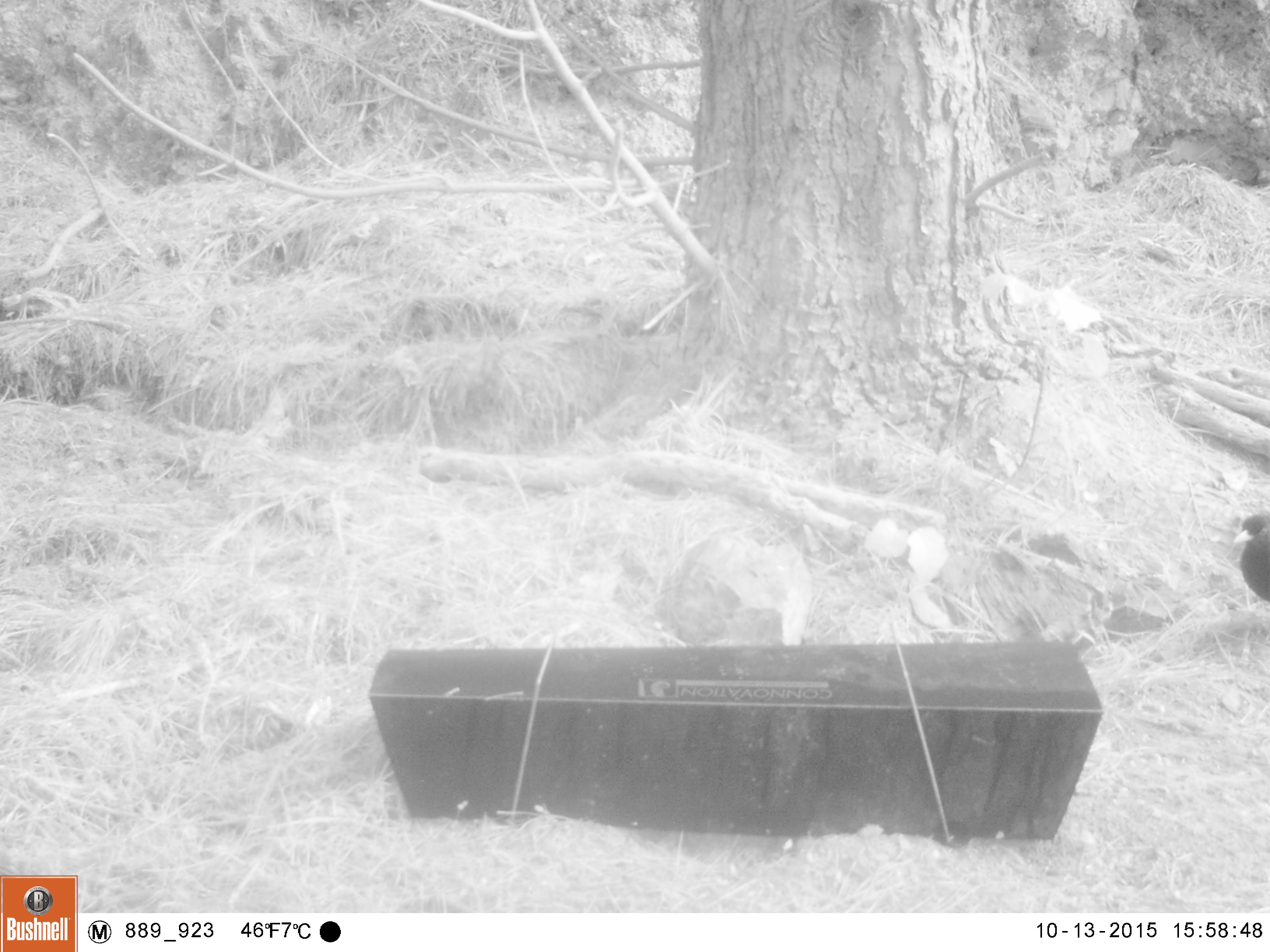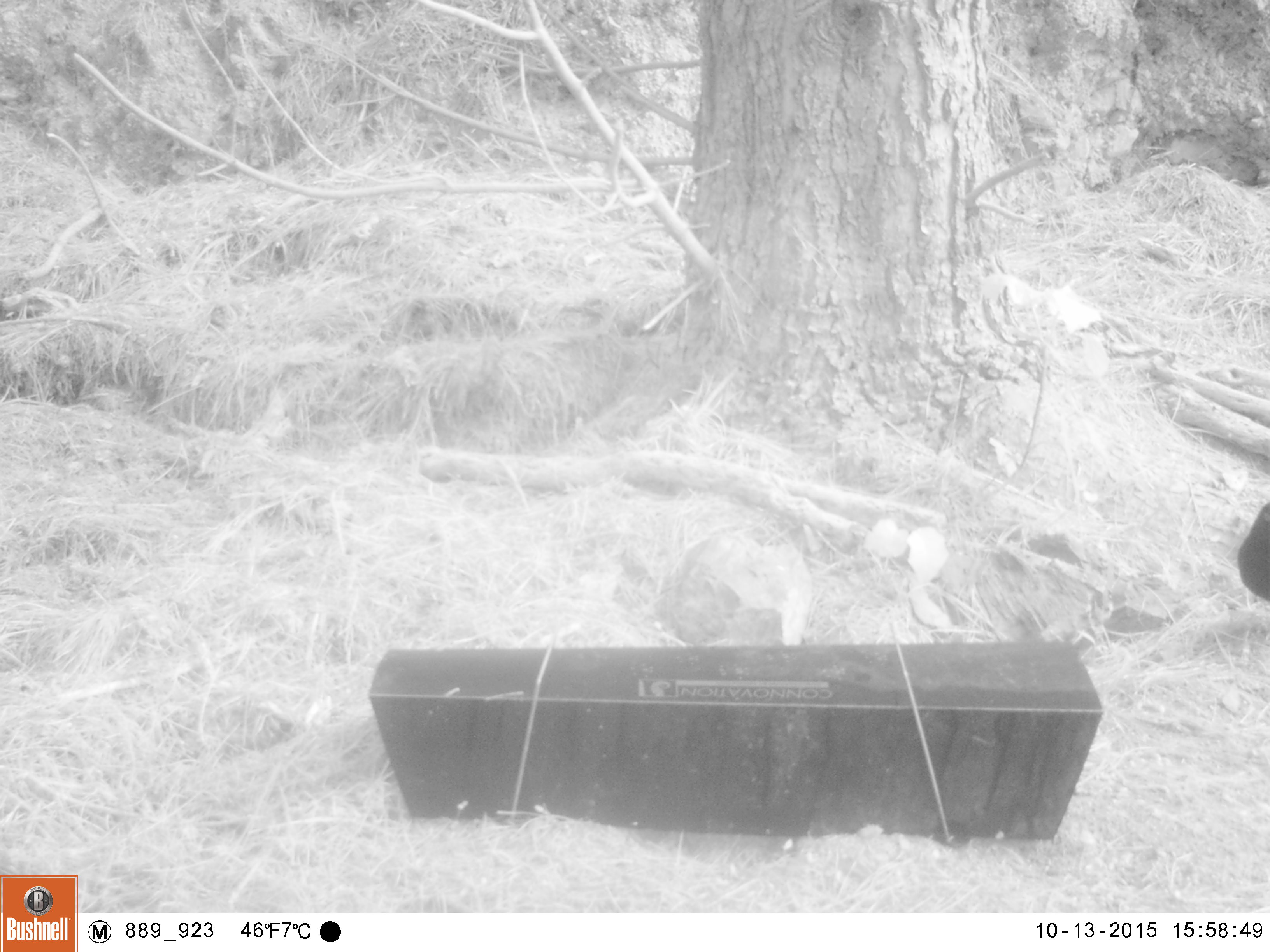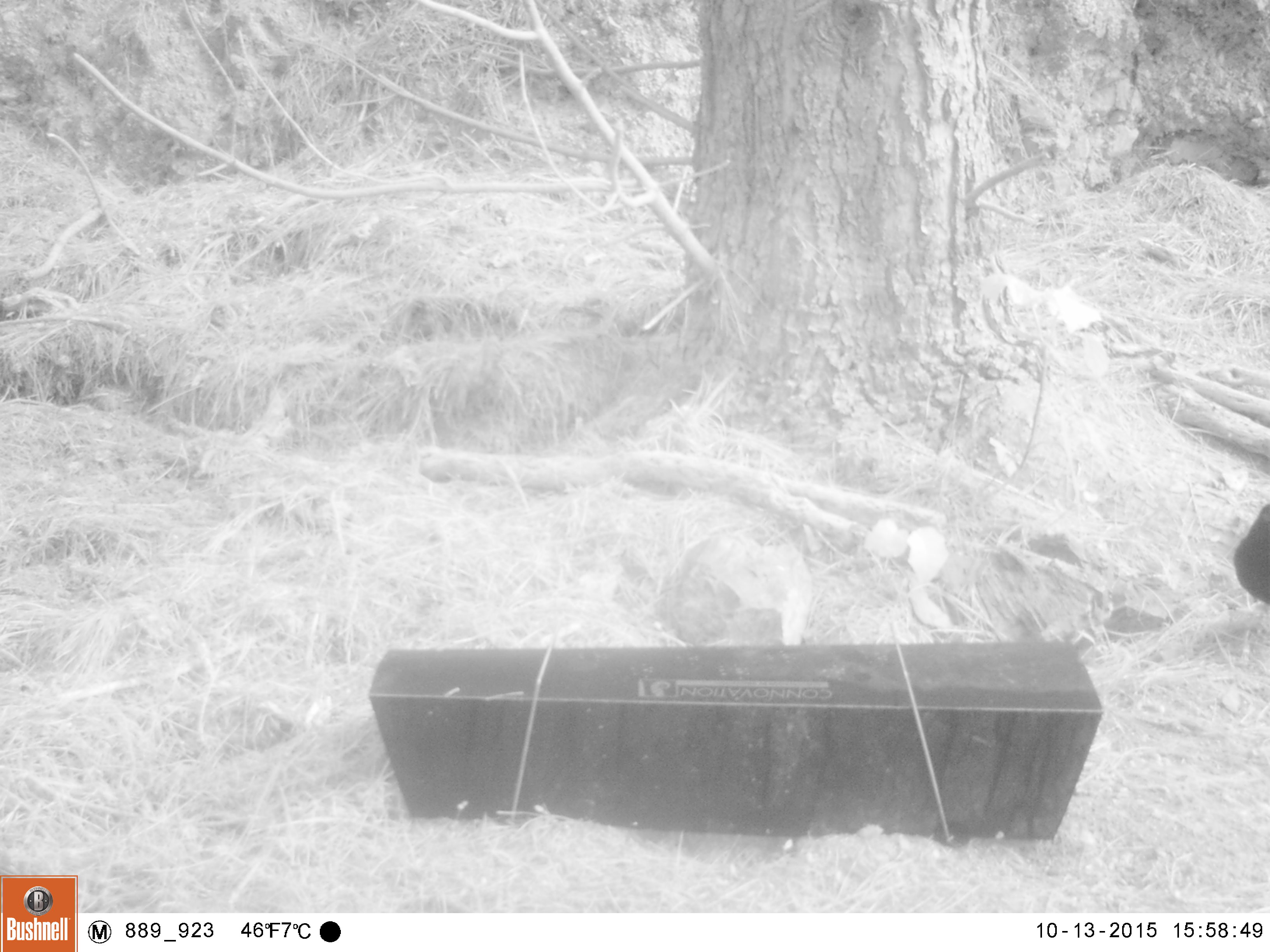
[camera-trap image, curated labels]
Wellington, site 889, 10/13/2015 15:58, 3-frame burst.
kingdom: Animalia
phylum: Chordata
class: Aves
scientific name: Aves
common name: bird